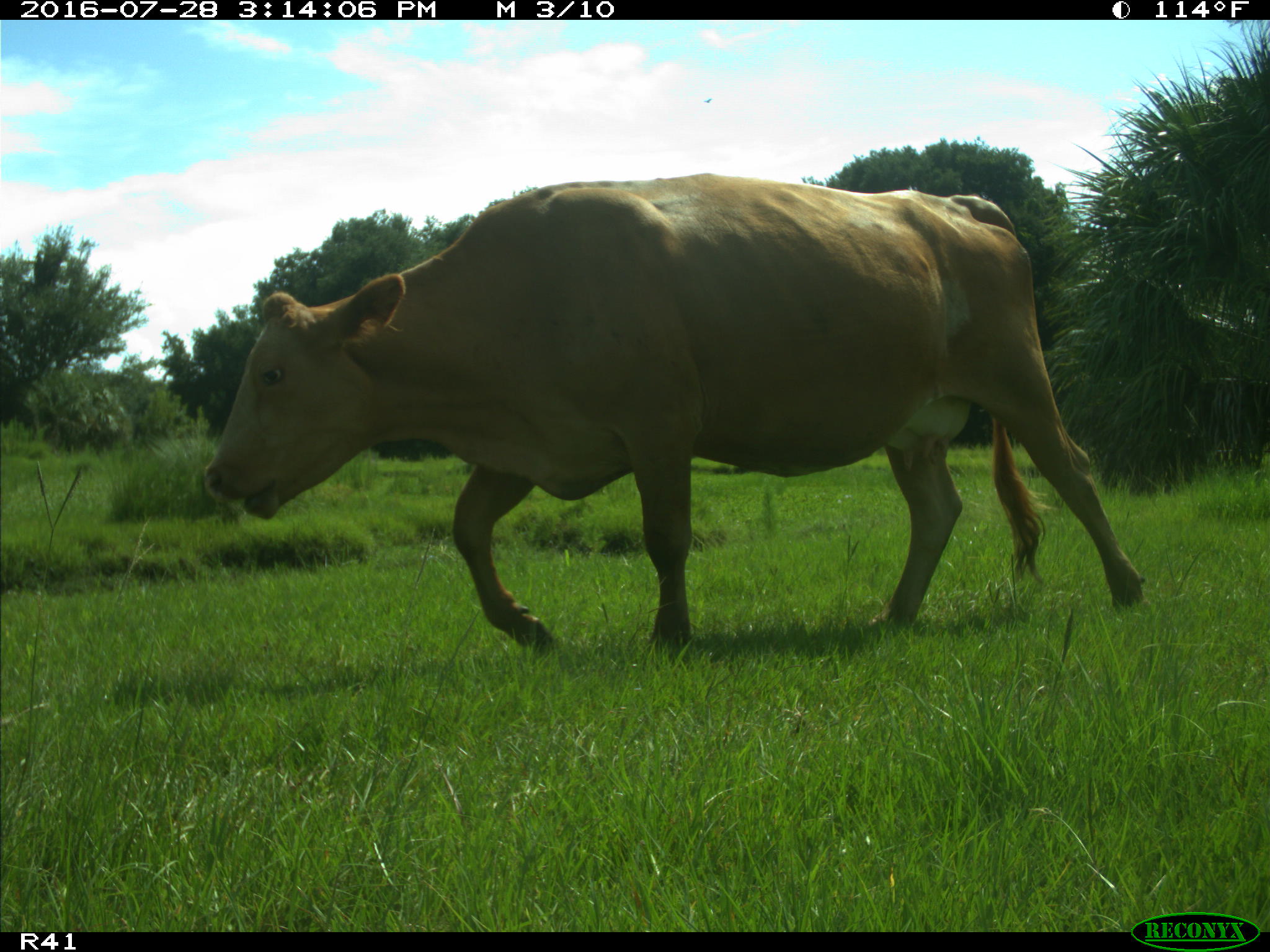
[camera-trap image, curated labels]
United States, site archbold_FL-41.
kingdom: Animalia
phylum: Chordata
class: Mammalia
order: Artiodactyla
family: Bovidae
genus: Bos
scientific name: Bos taurus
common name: domestic cow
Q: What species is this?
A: Bos taurus (domestic cow).